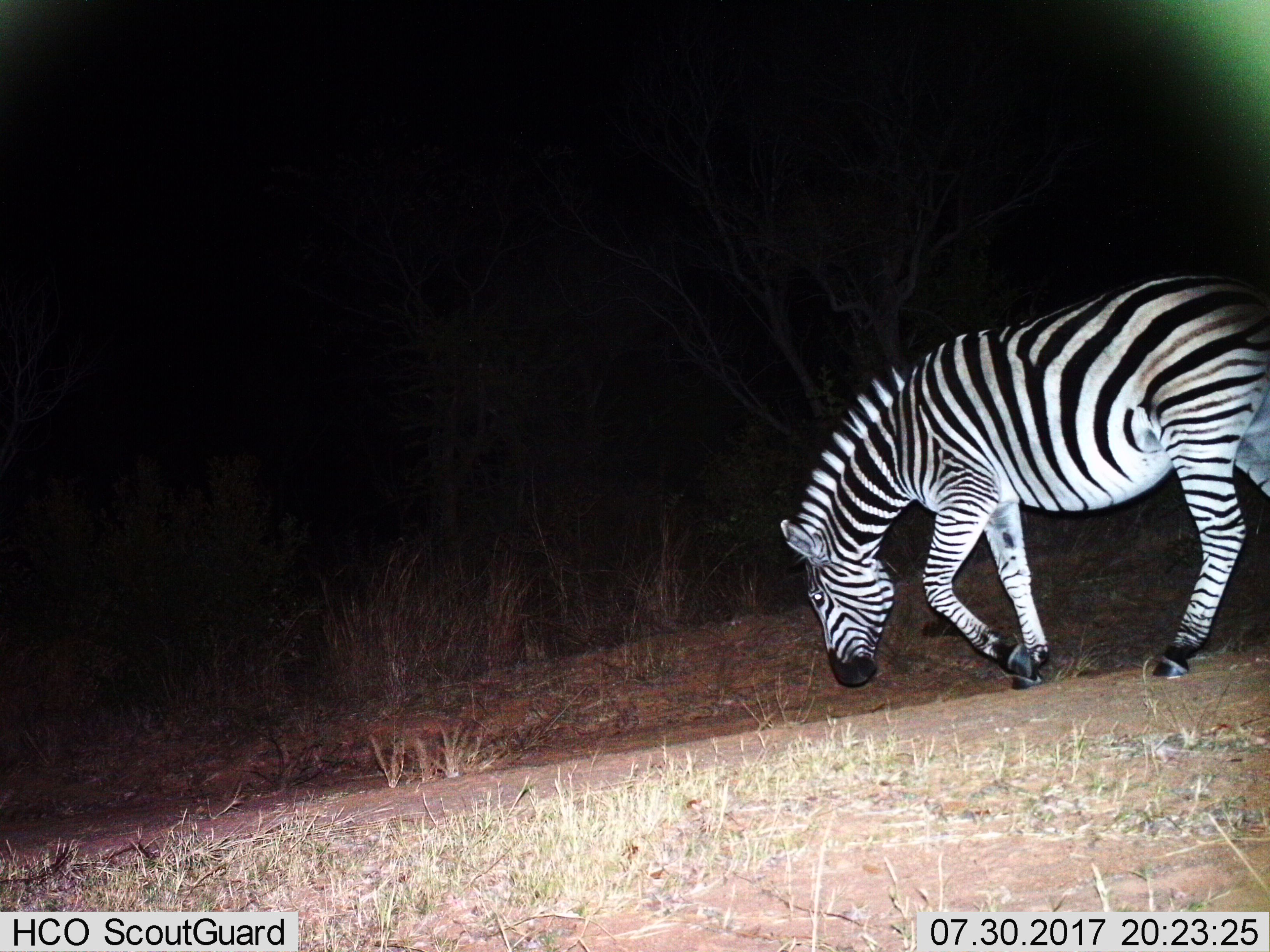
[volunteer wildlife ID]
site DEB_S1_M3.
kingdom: Animalia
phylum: Chordata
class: Mammalia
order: Perissodactyla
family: Equidae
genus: Equus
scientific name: Equus quagga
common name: plains zebra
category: zebraplains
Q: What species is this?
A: Zebraplains (plains zebra) (Equus quagga).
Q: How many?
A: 1.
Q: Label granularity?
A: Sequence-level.